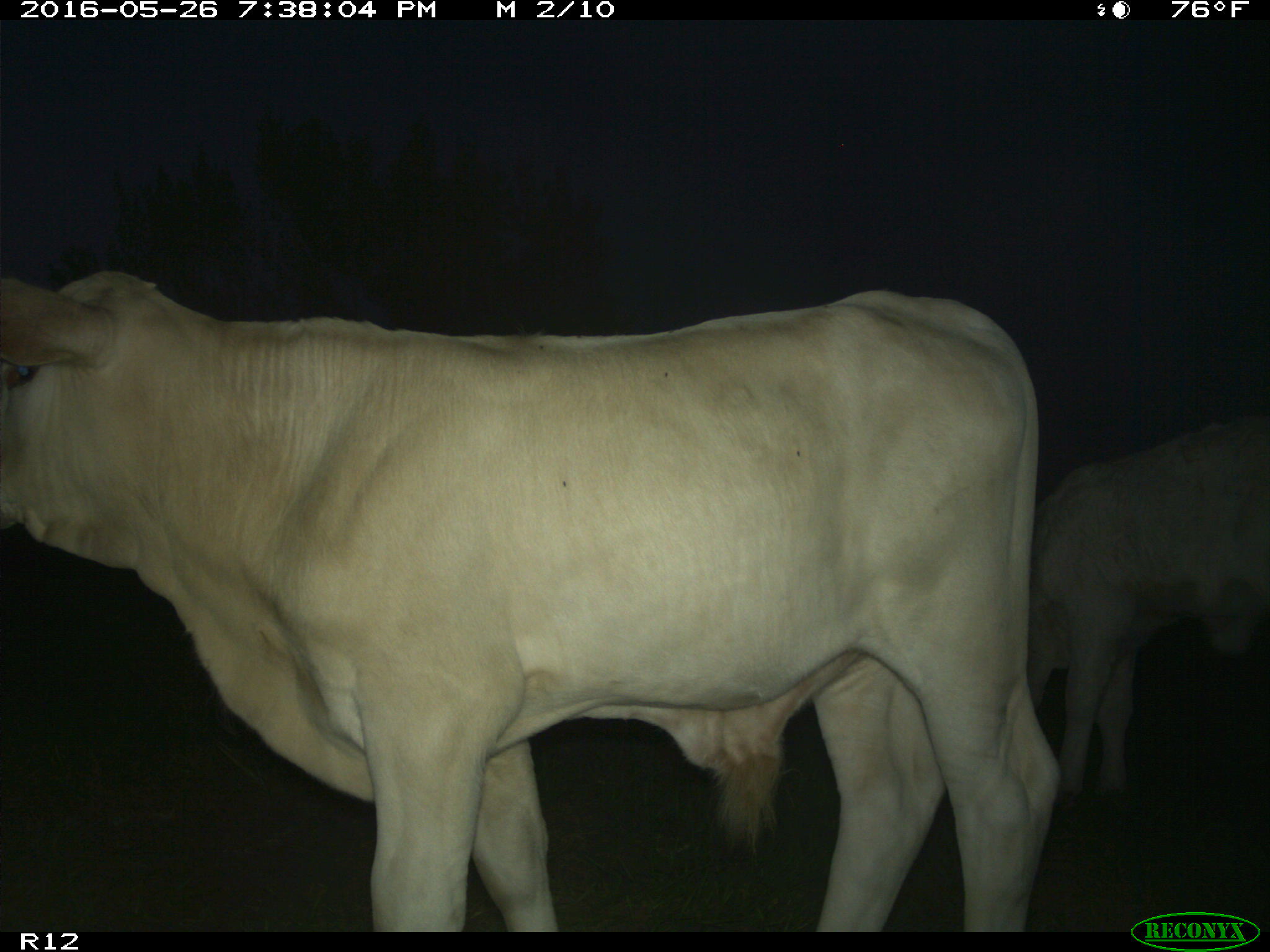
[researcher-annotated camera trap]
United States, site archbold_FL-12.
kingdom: Animalia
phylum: Chordata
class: Mammalia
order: Artiodactyla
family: Bovidae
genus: Bos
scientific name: Bos taurus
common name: domestic cow